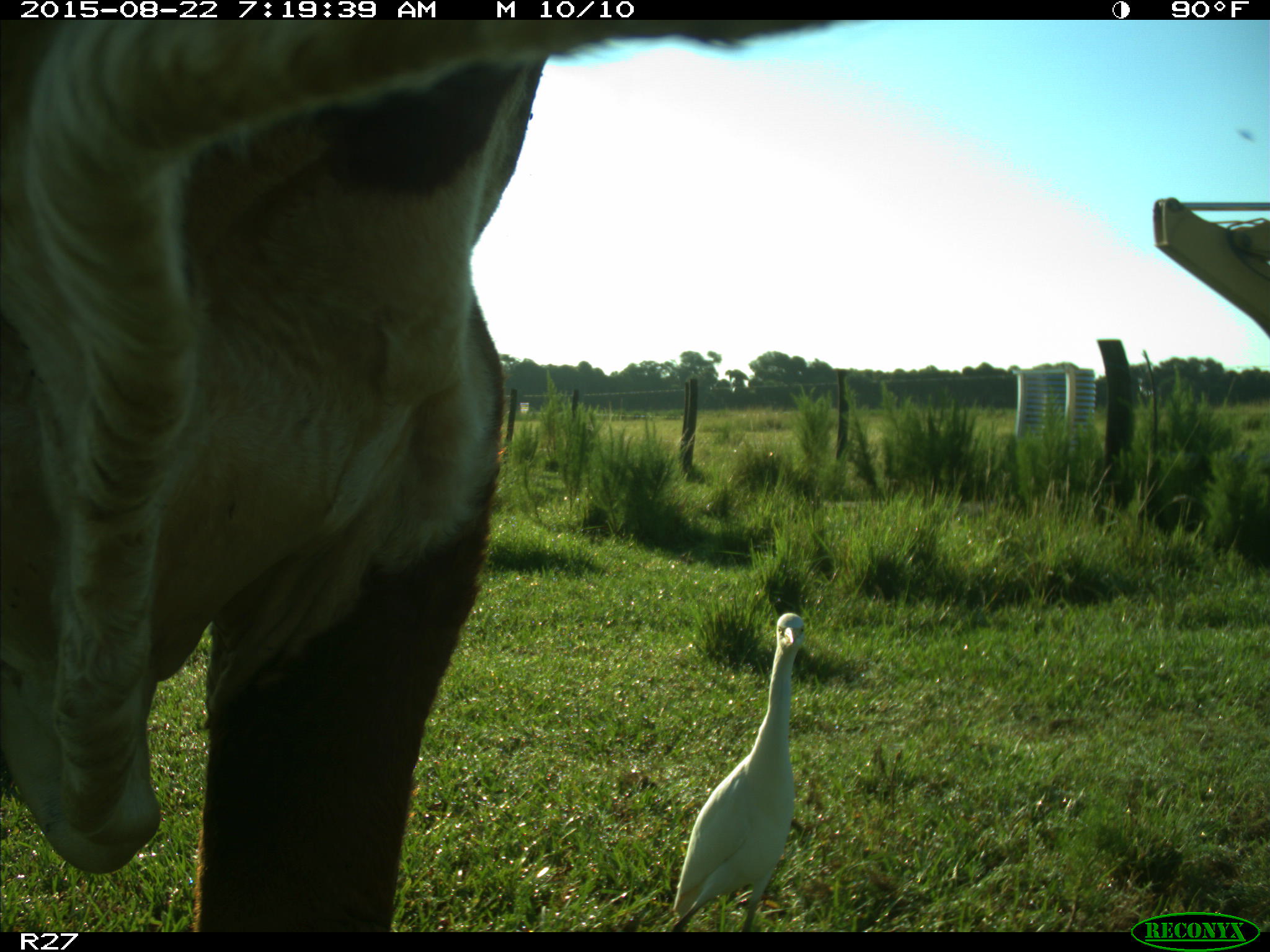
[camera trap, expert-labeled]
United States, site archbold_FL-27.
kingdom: Animalia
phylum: Chordata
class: Mammalia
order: Artiodactyla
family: Bovidae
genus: Bos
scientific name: Bos taurus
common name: domestic cow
Bos taurus (domestic cow).